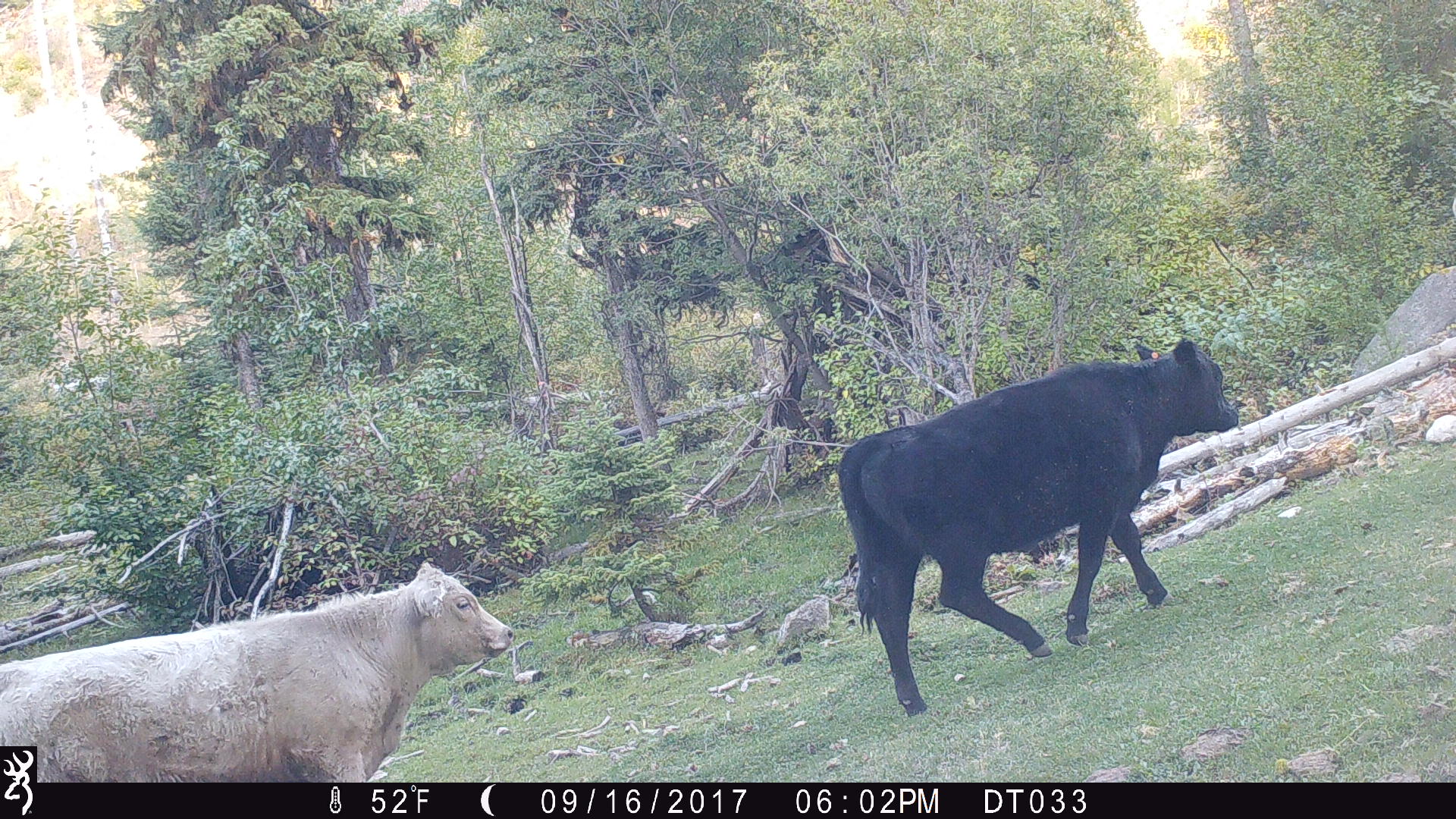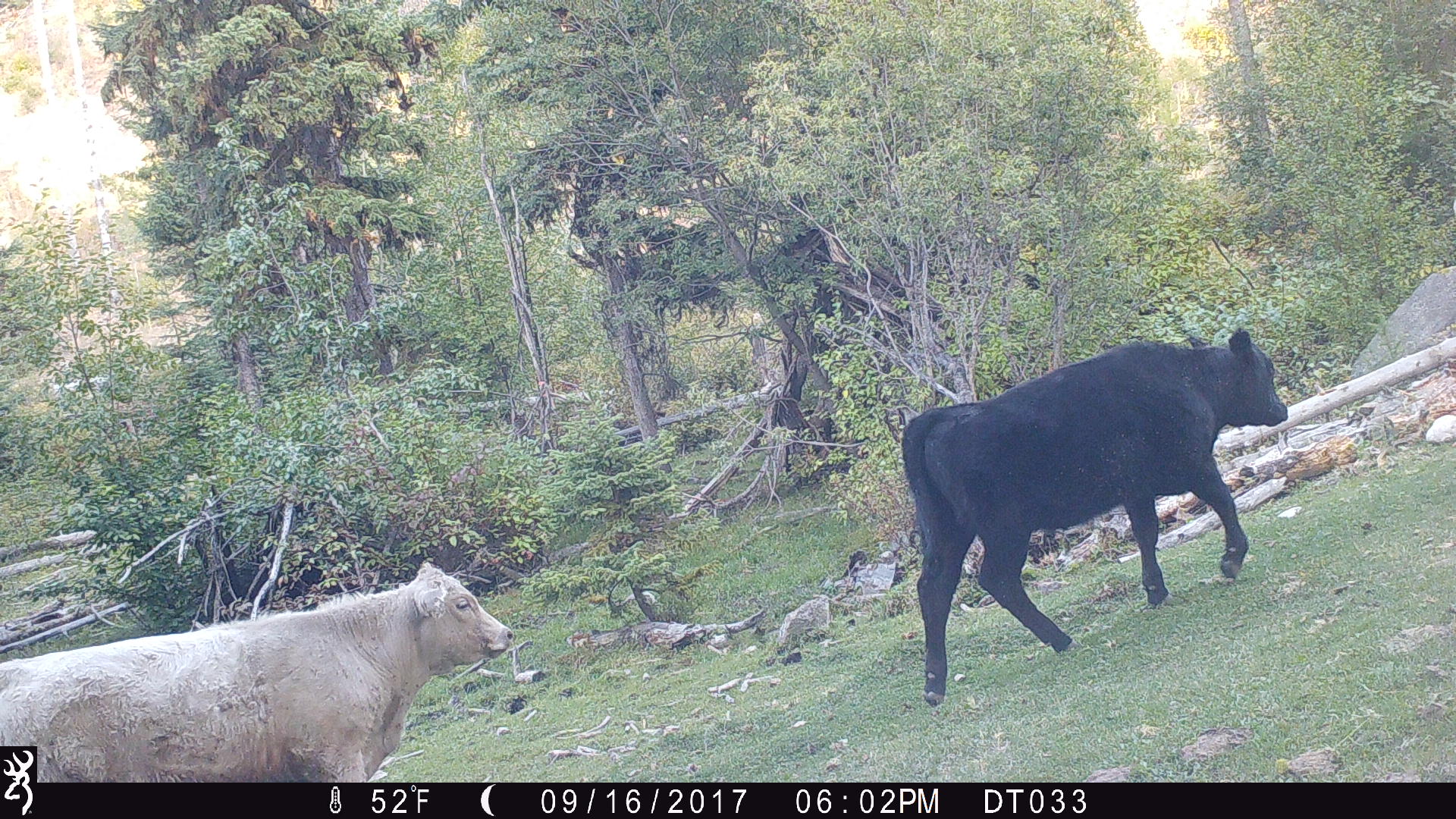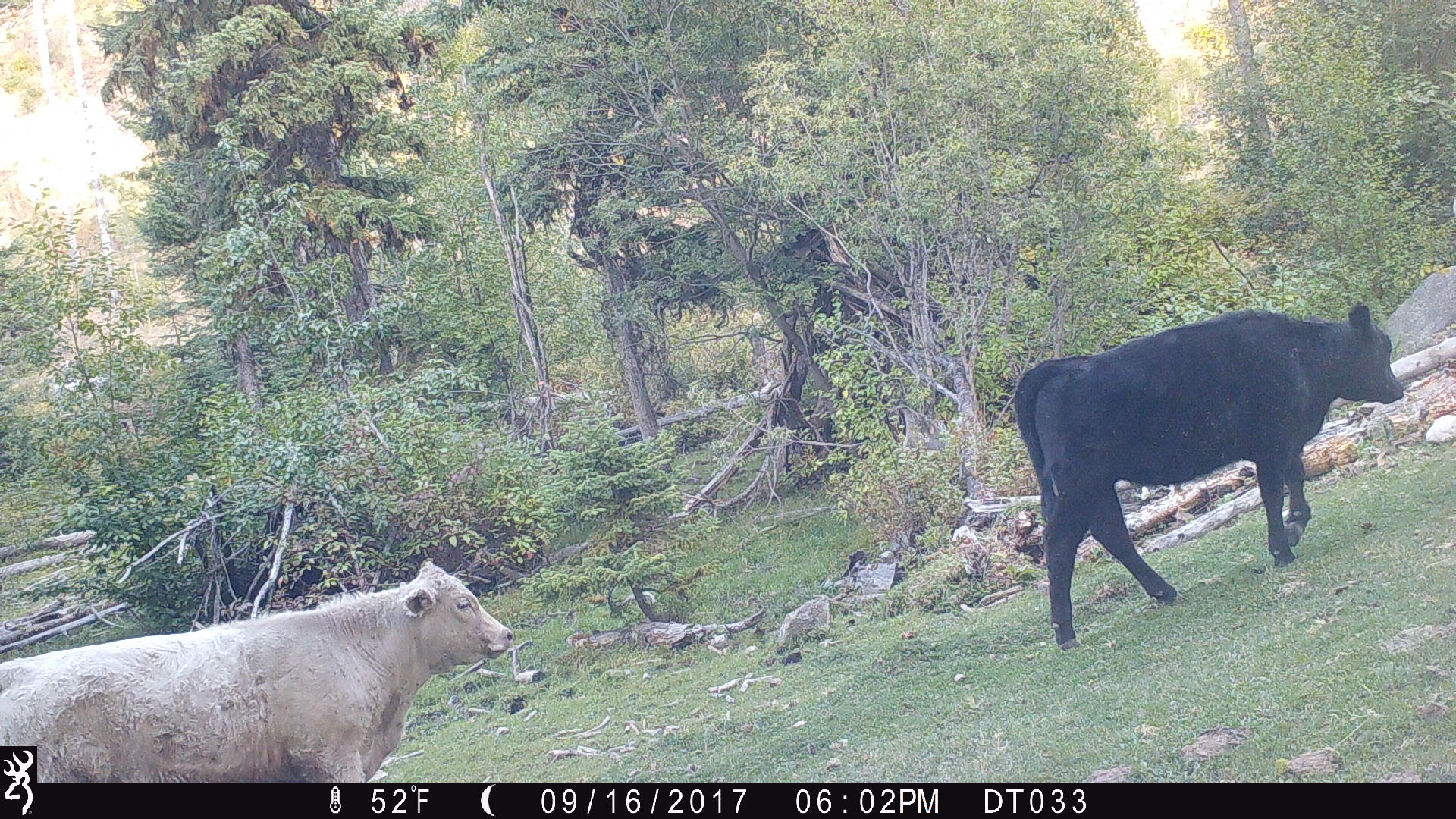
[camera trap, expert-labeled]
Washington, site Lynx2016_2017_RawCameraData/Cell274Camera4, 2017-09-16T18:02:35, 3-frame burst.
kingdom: Animalia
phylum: Chordata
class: Mammalia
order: Artiodactyla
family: Bovidae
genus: Bos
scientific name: Bos taurus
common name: domestic cattle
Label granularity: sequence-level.